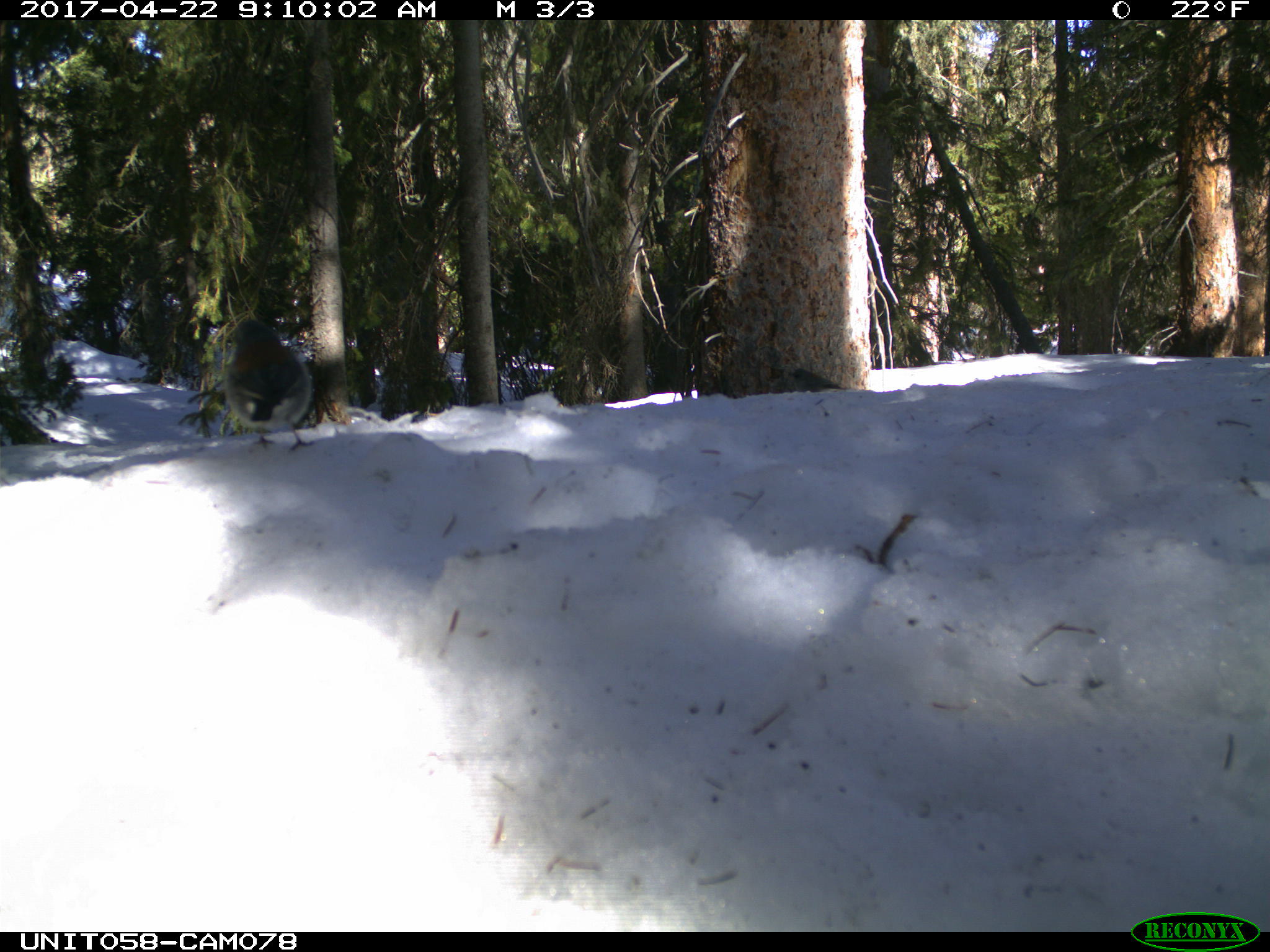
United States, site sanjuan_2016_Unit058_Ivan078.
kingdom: Animalia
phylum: Chordata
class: Aves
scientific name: Aves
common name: birds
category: unidentified bird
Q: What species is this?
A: Unidentified bird (birds) (Aves).